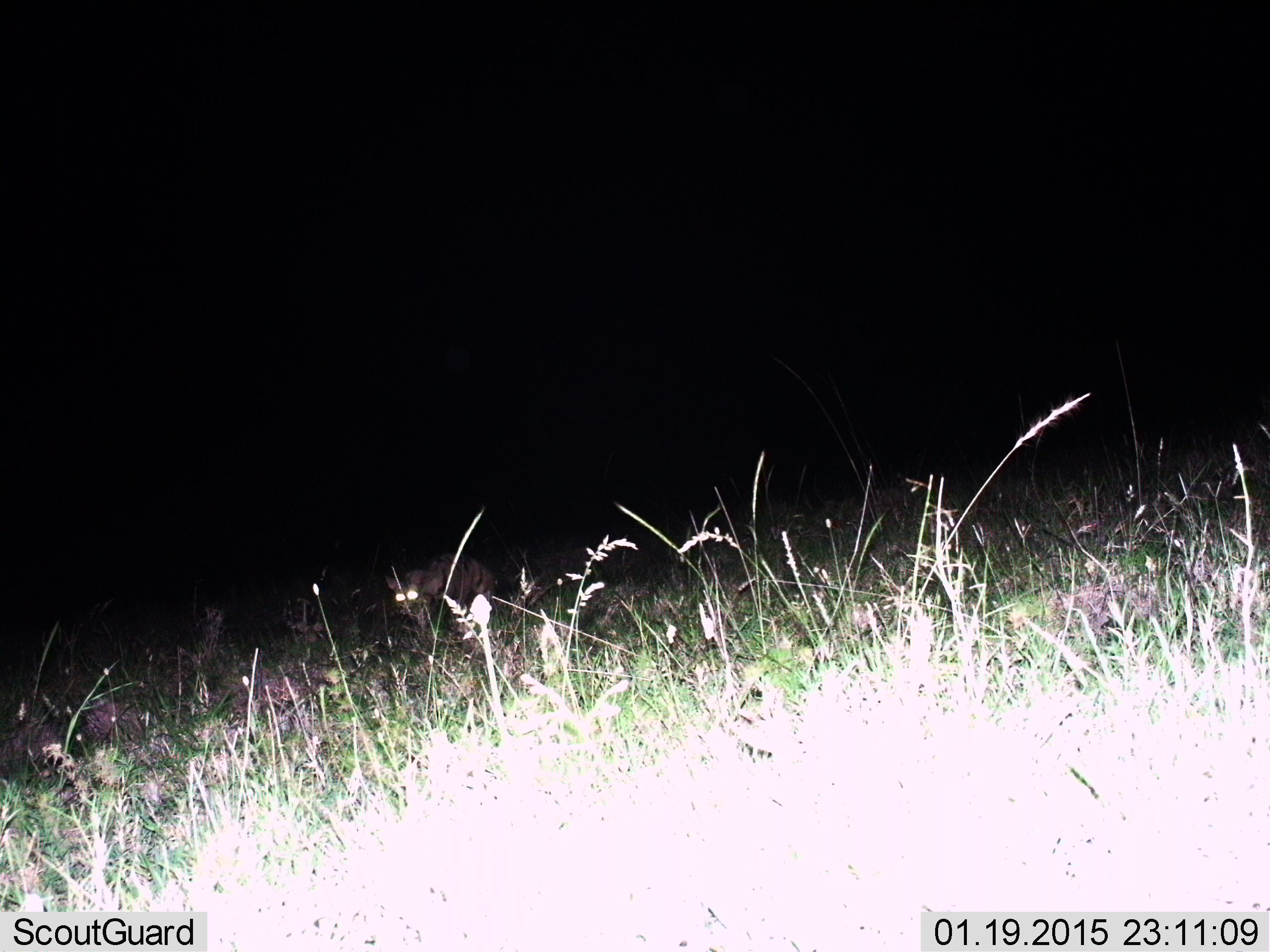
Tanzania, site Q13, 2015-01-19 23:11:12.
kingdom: Animalia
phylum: Chordata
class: Mammalia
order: Carnivora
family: Viverridae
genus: Genetta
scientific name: Genetta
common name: genet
Genet (Genetta), count 1. Behavior (volunteer vote fractions): standing 50%, resting 0%, moving 50%, interacting 0%. Young present (vote fraction): 0%. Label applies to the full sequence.